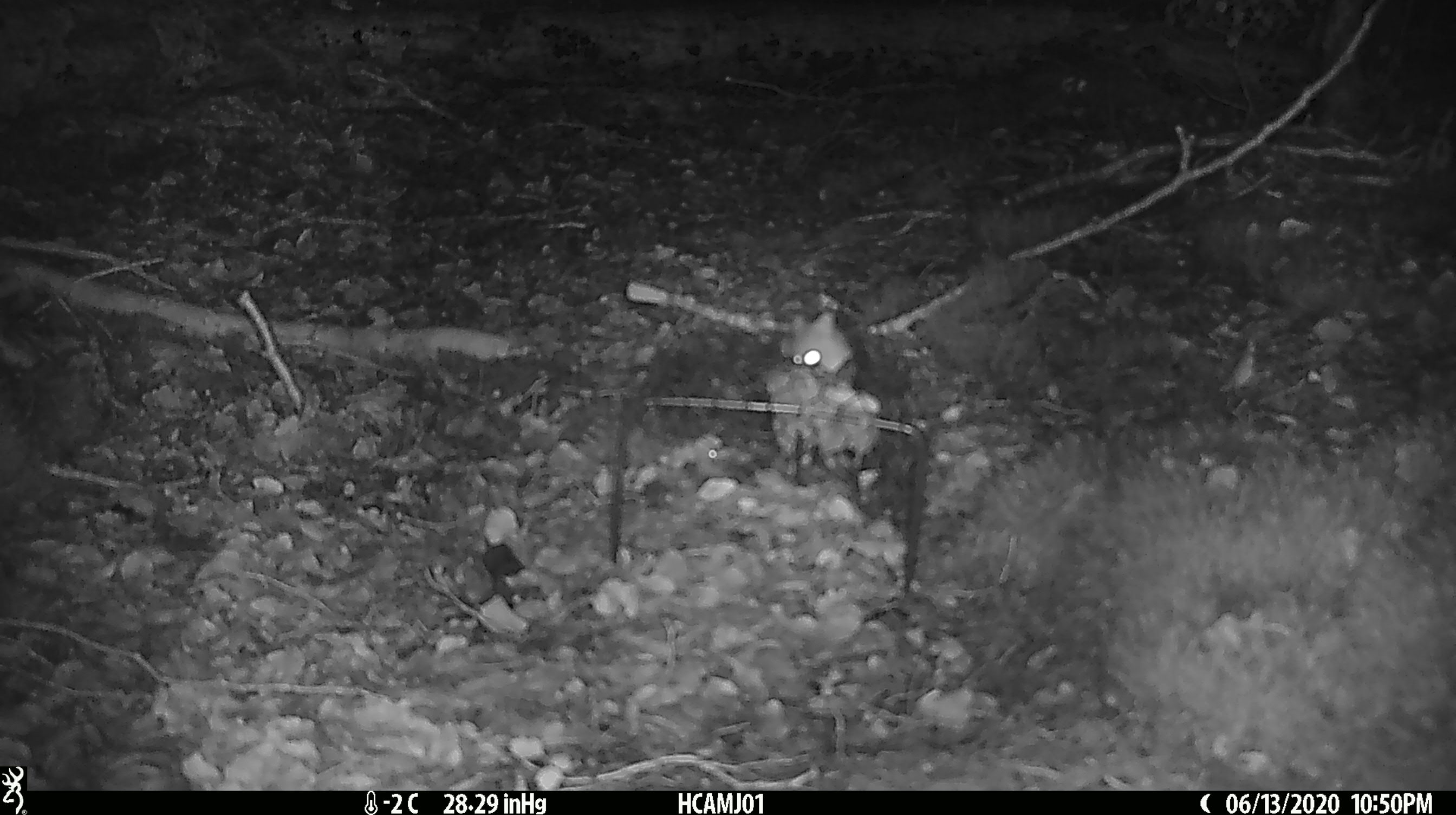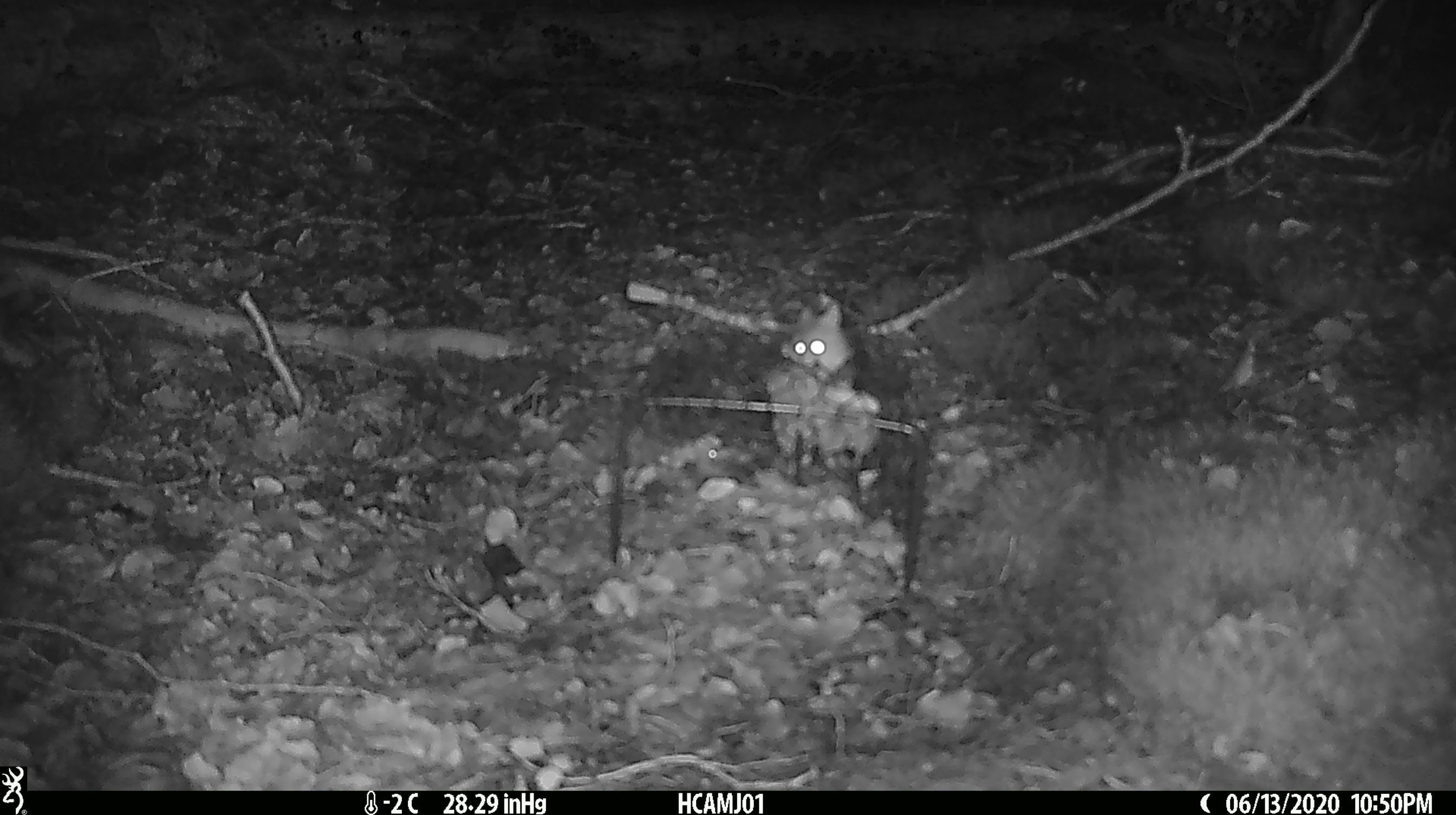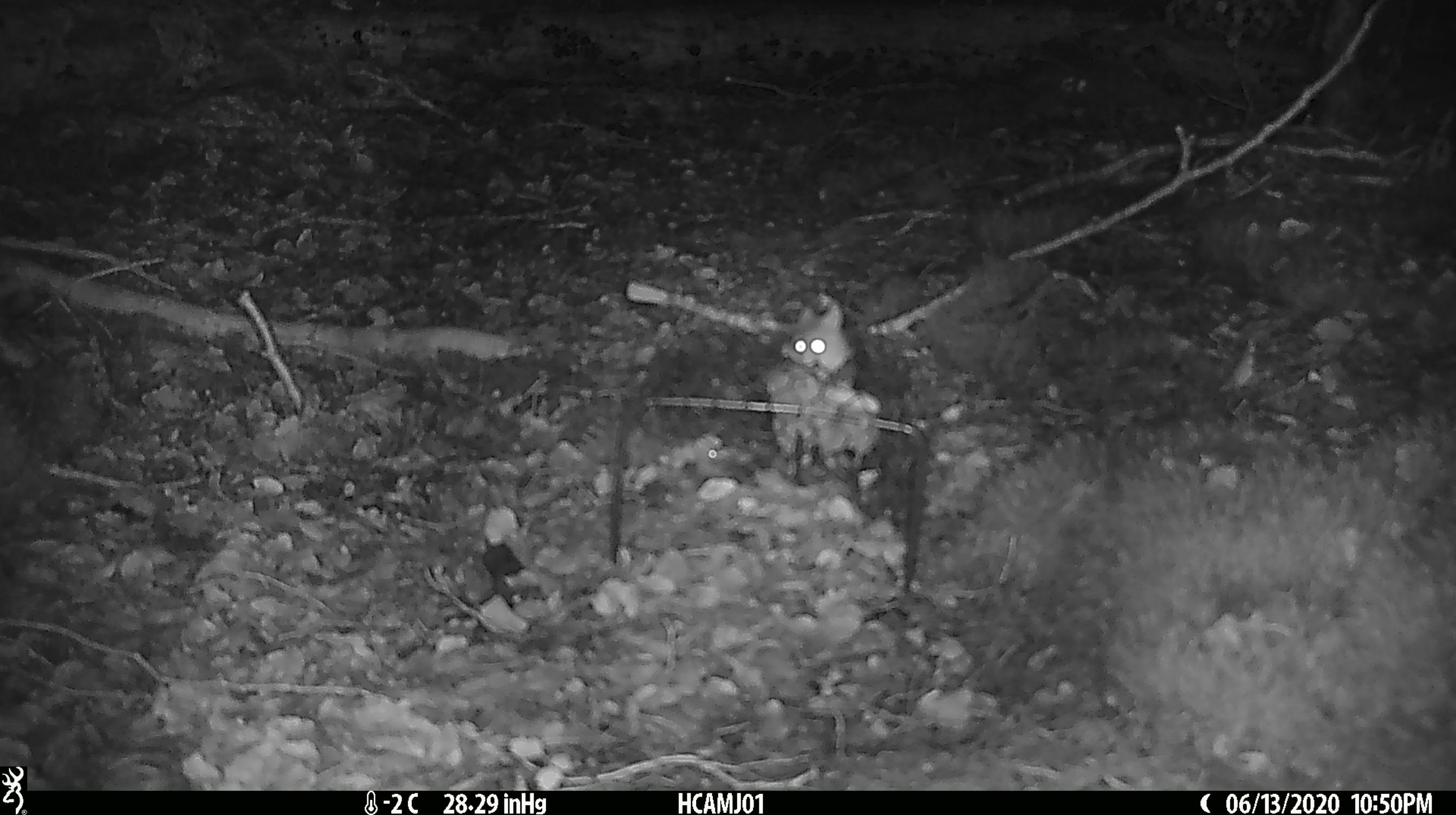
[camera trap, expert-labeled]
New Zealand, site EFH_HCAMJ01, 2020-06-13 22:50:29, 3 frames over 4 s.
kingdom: Animalia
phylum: Chordata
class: Mammalia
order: Rodentia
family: Muridae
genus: Mus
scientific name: Mus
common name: mouse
Mouse (Mus).